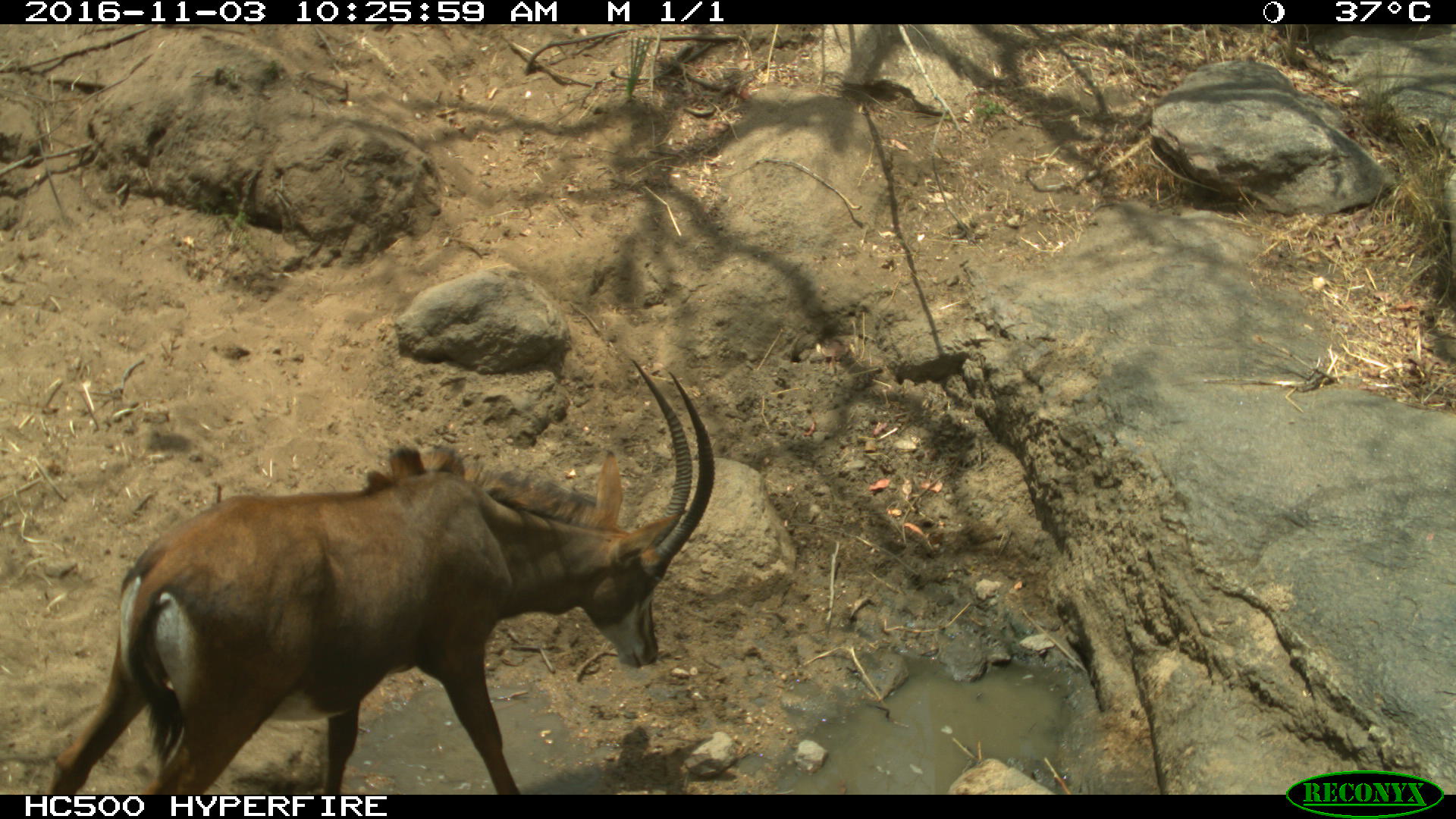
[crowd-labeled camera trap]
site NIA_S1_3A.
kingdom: Animalia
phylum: Chordata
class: Mammalia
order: Artiodactyla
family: Bovidae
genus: Hippotragus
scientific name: Hippotragus niger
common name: sable antelope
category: sable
Sable (sable antelope) (Hippotragus niger), count 1. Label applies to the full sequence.